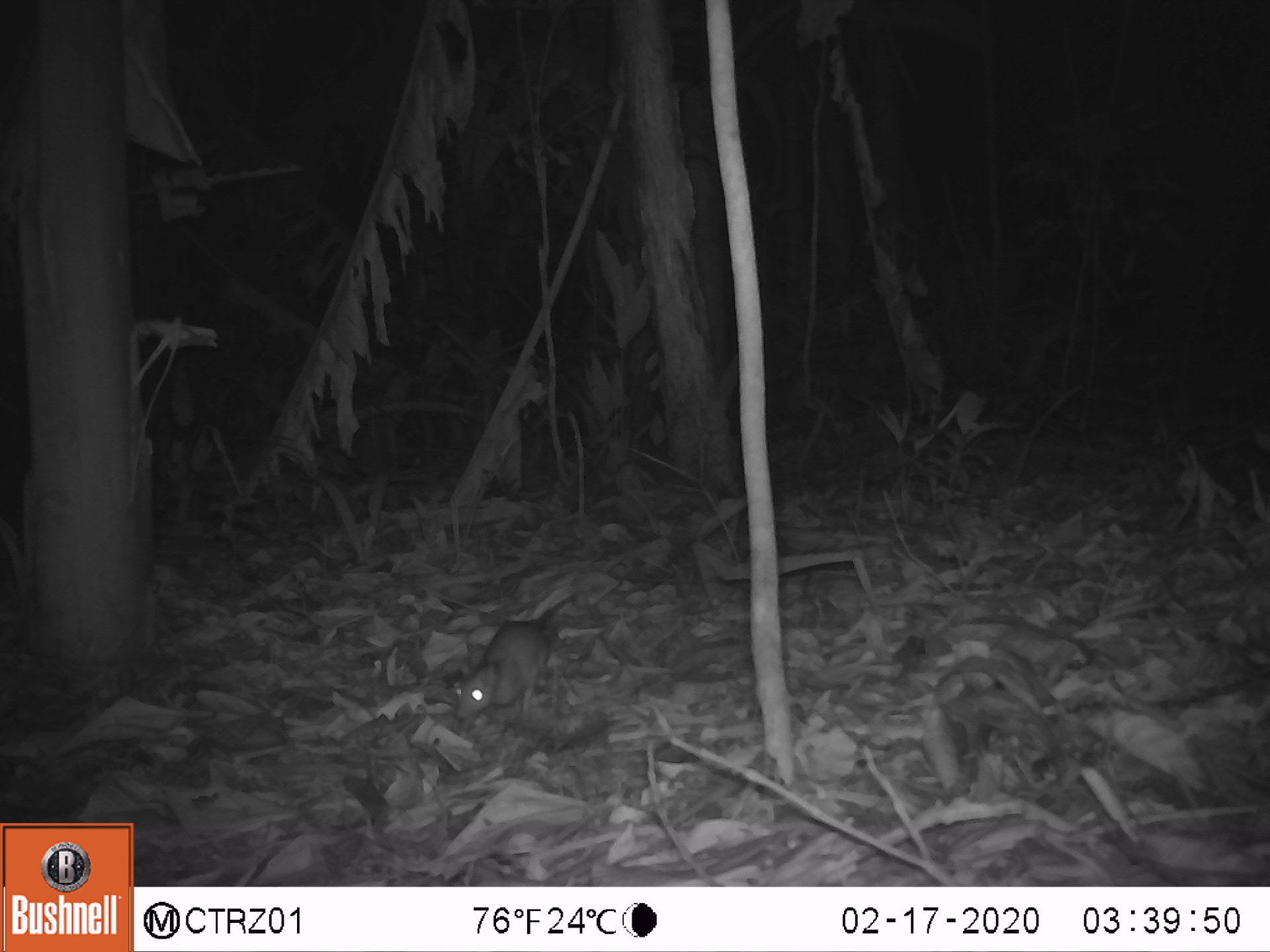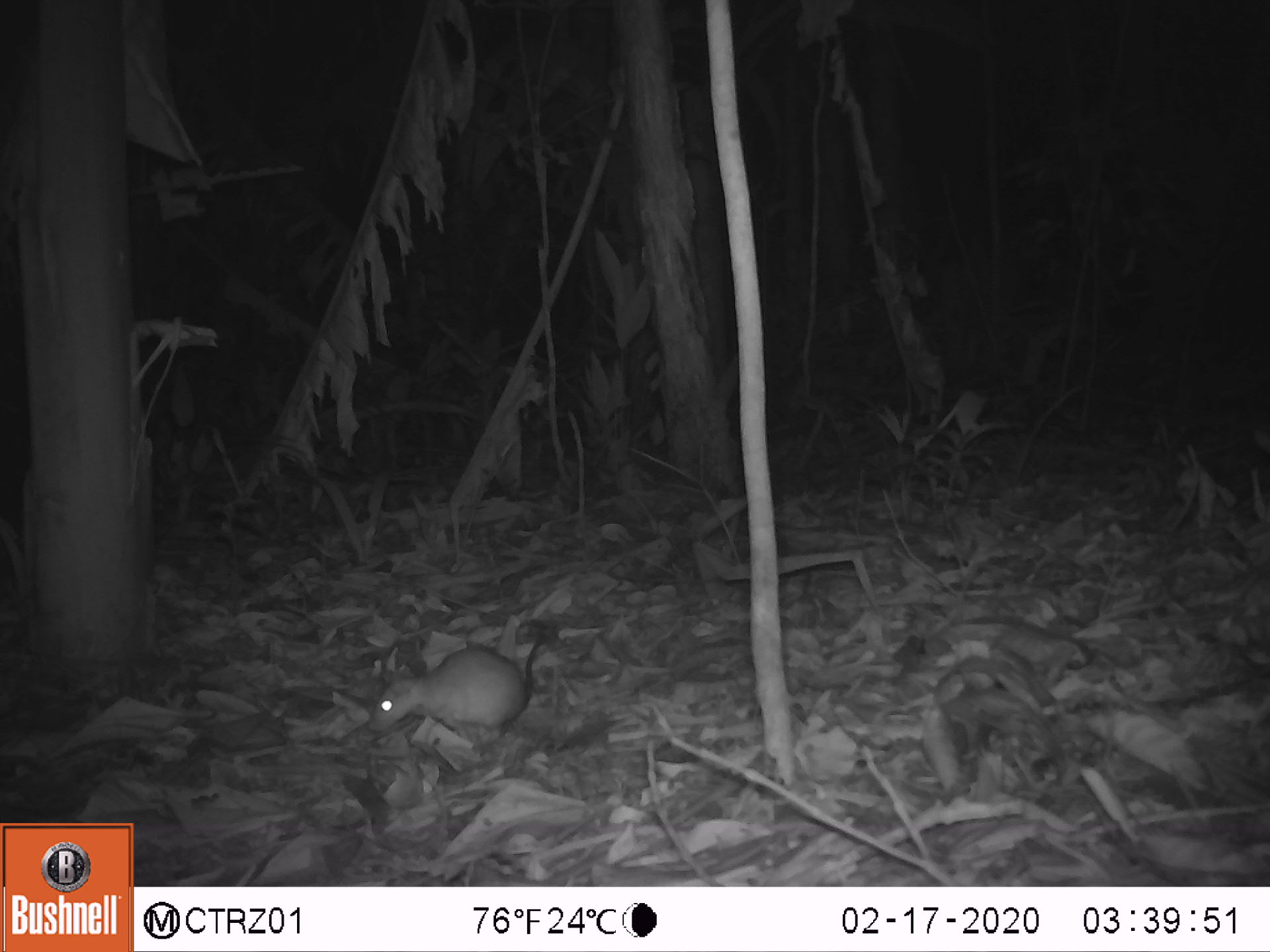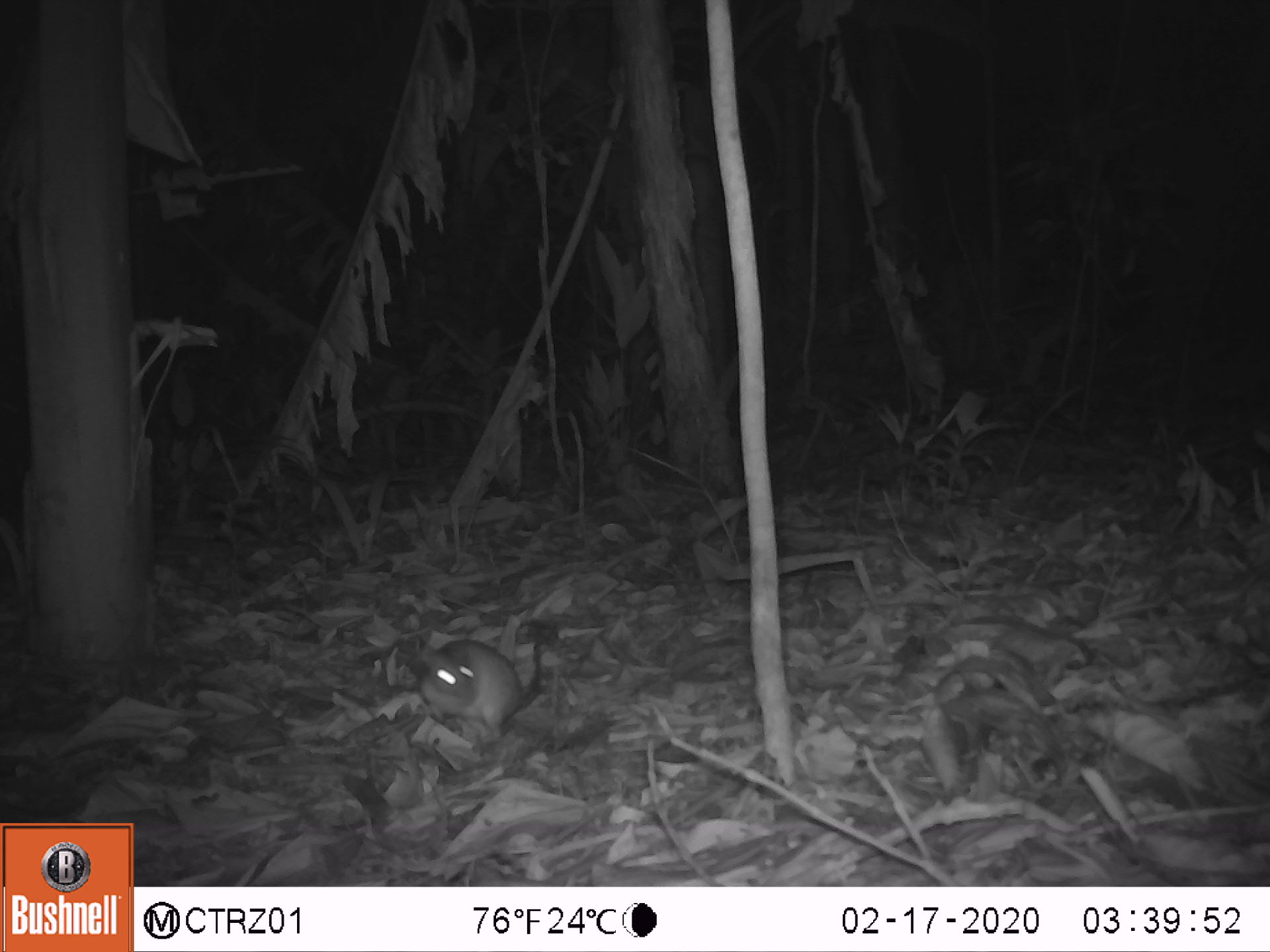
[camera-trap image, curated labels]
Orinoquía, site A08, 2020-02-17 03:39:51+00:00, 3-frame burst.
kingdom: Animalia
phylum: Chordata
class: Mammalia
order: Rodentia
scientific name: Rodentia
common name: rodent